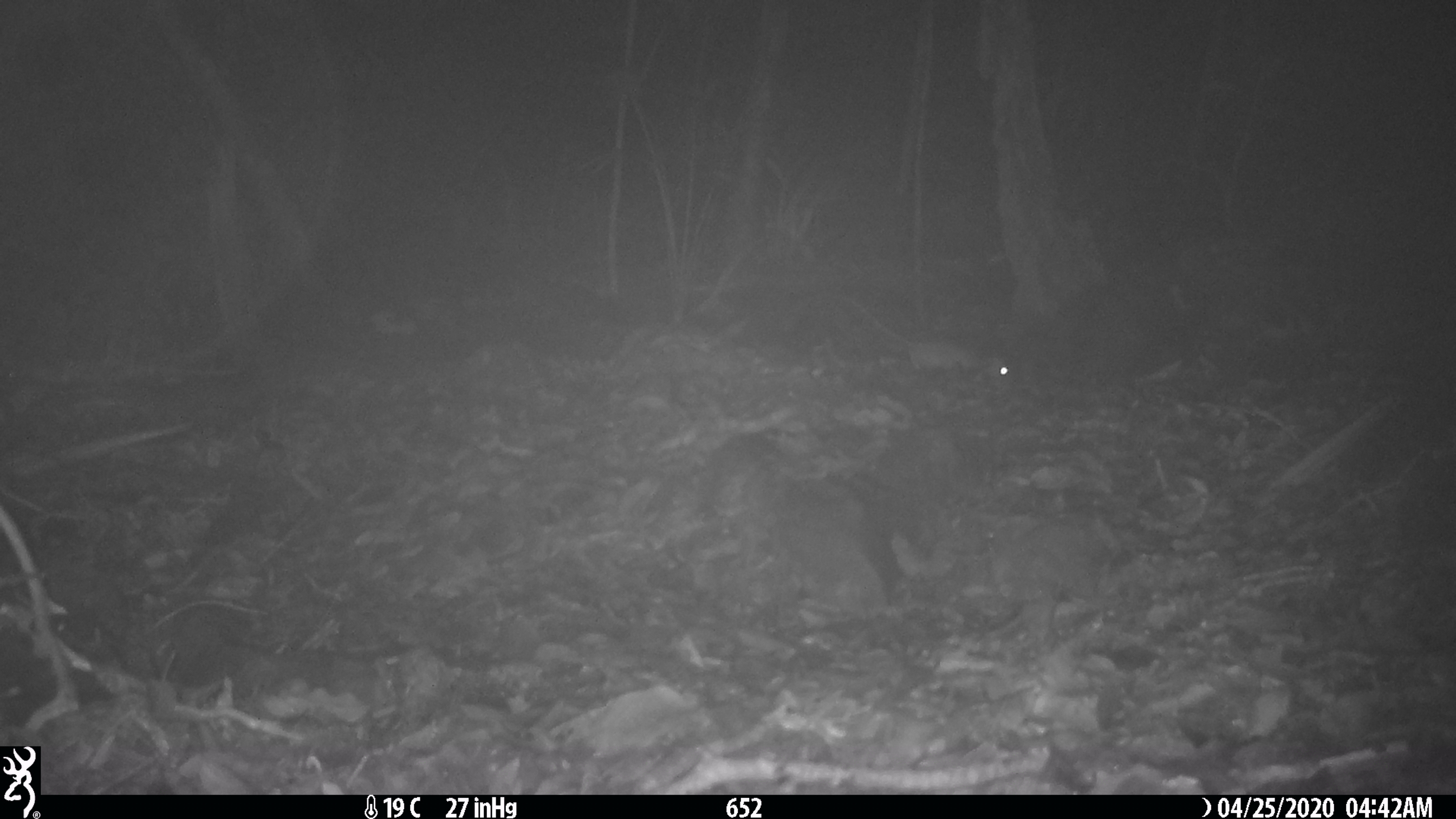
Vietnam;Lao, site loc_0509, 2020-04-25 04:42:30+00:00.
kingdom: Animalia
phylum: Chordata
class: Mammalia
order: Rodentia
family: Muridae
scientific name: Muridae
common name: old-world mice and rats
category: unidentified murid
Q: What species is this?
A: Unidentified murid (old-world mice and rats) (Muridae).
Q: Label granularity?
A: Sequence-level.